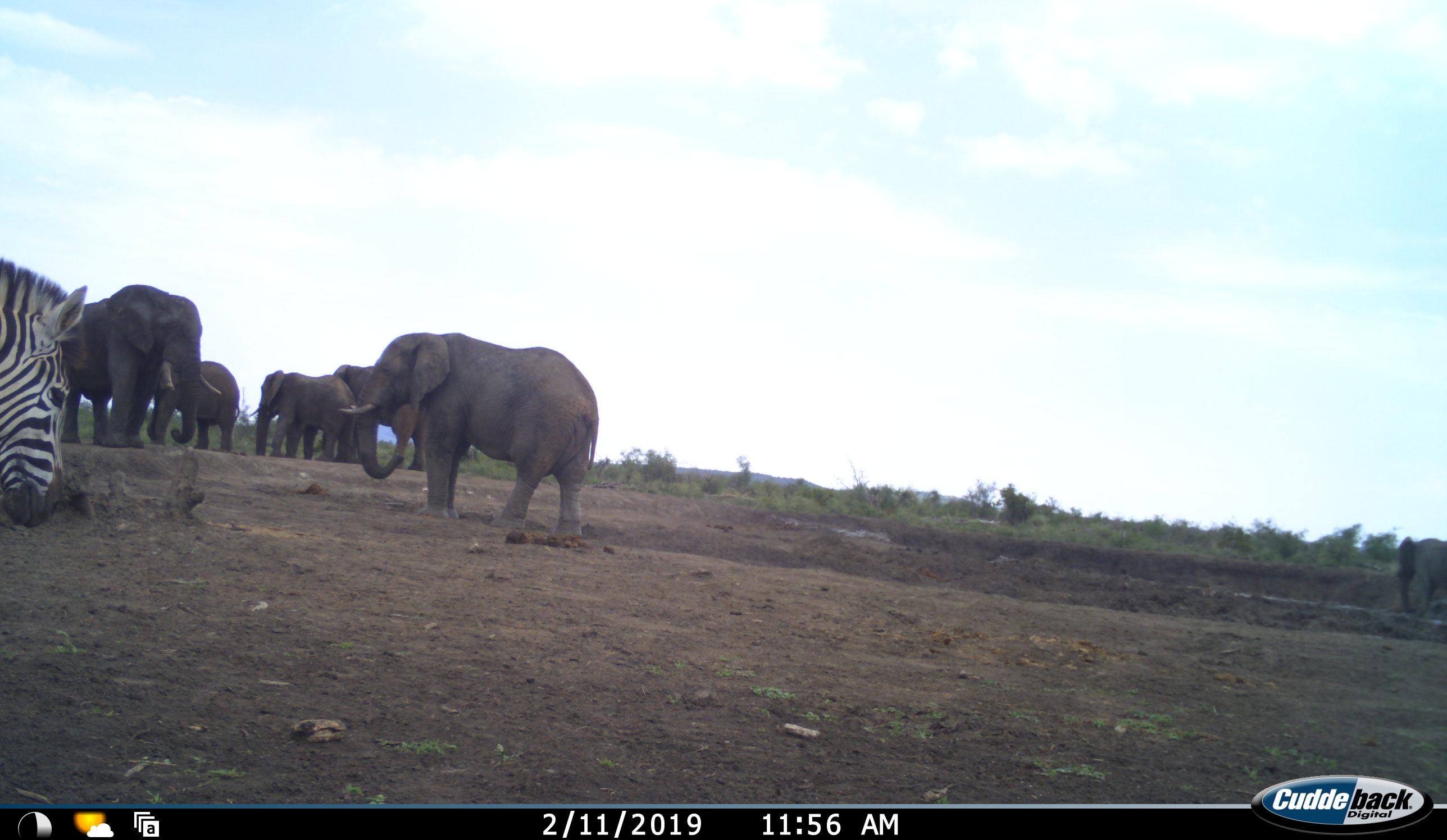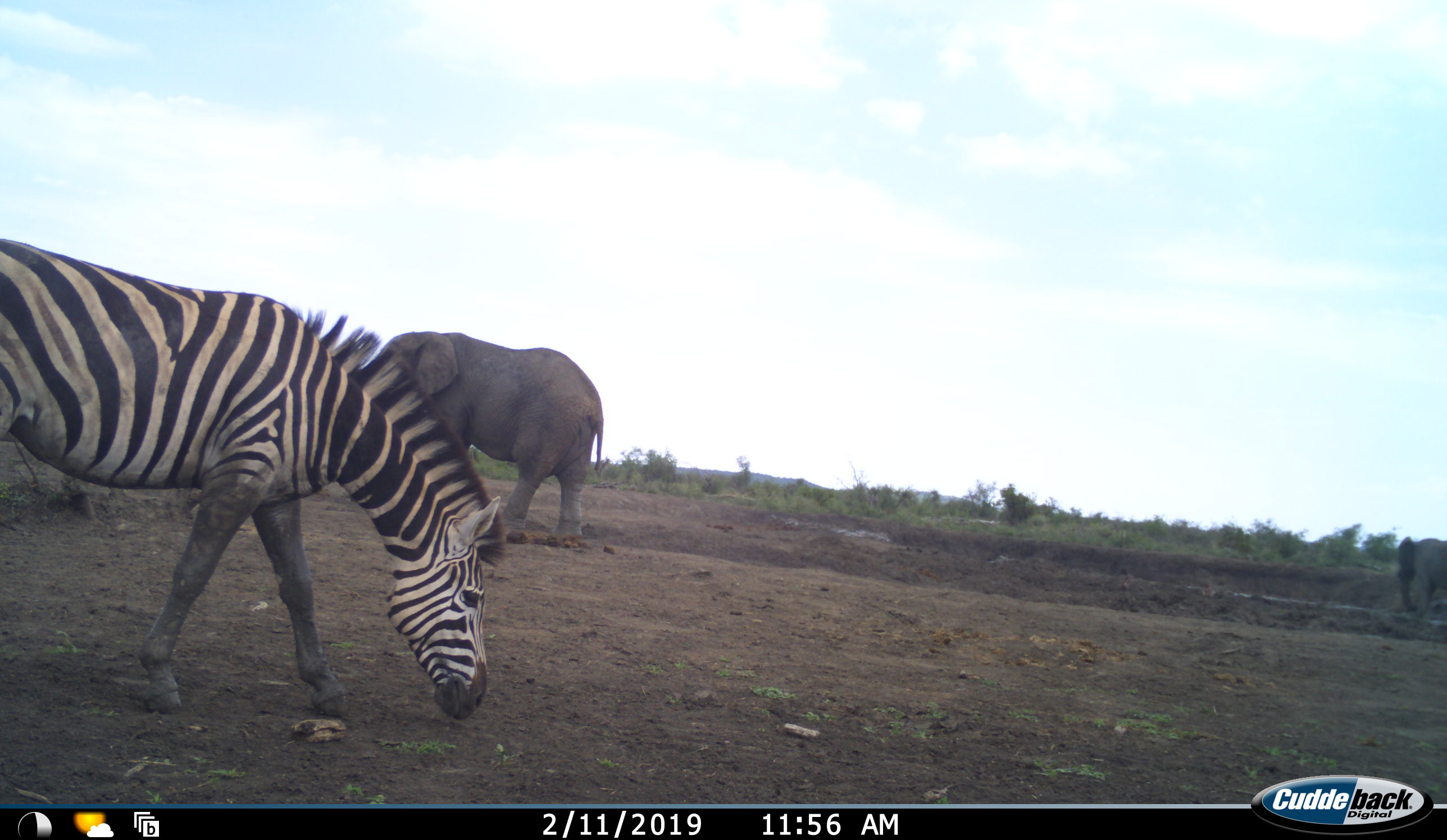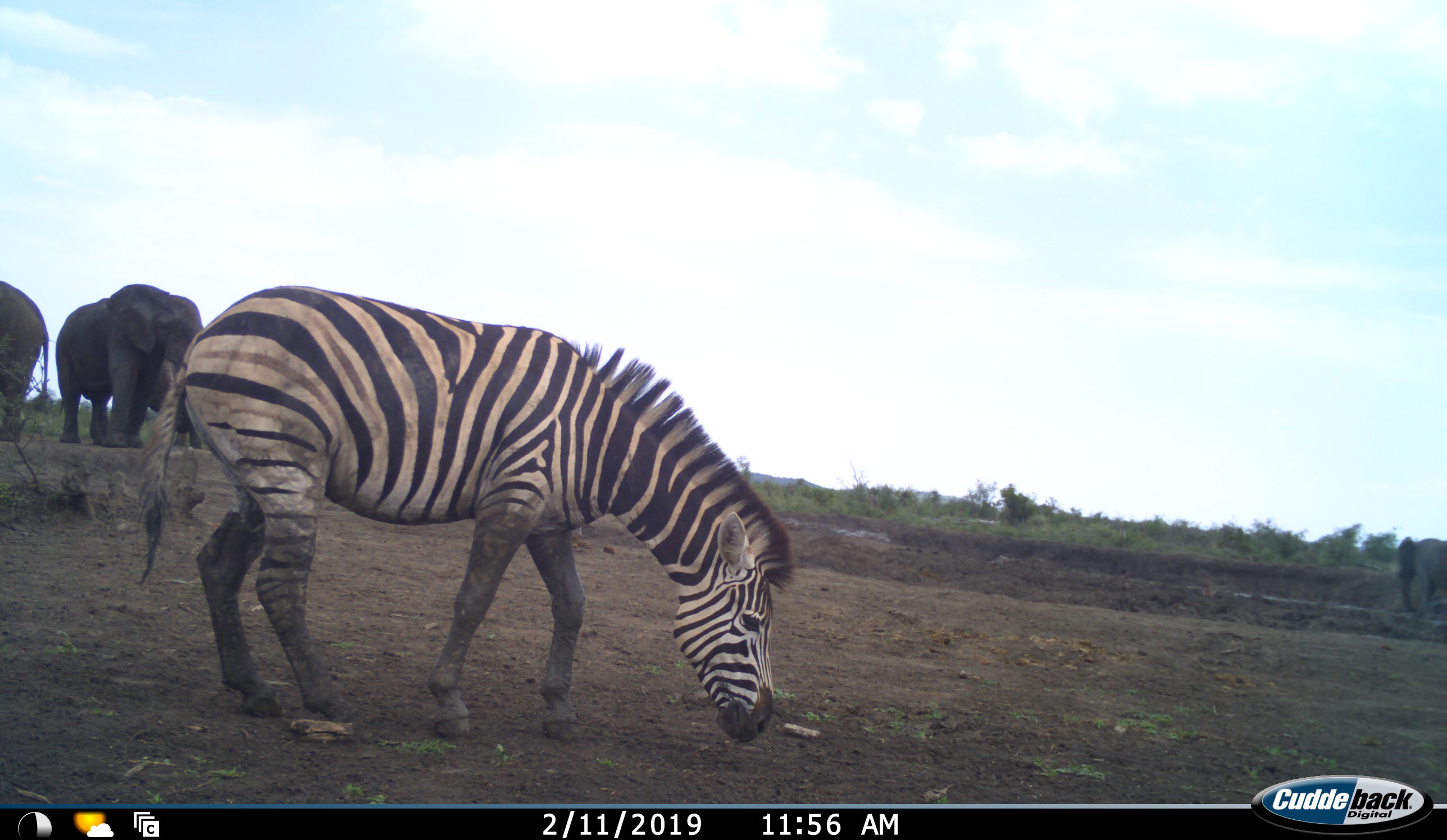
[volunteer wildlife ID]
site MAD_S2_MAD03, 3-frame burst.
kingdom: Animalia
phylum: Chordata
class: Mammalia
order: Proboscidea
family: Elephantidae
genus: Loxodonta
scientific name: Loxodonta africana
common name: african bush elephant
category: elephant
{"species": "elephant (african bush elephant) (Loxodonta africana)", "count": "6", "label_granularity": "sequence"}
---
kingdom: Animalia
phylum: Chordata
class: Mammalia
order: Perissodactyla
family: Equidae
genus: Equus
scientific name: Equus quagga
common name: plains zebra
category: zebraplains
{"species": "zebraplains (plains zebra) (Equus quagga)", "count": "1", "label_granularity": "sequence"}